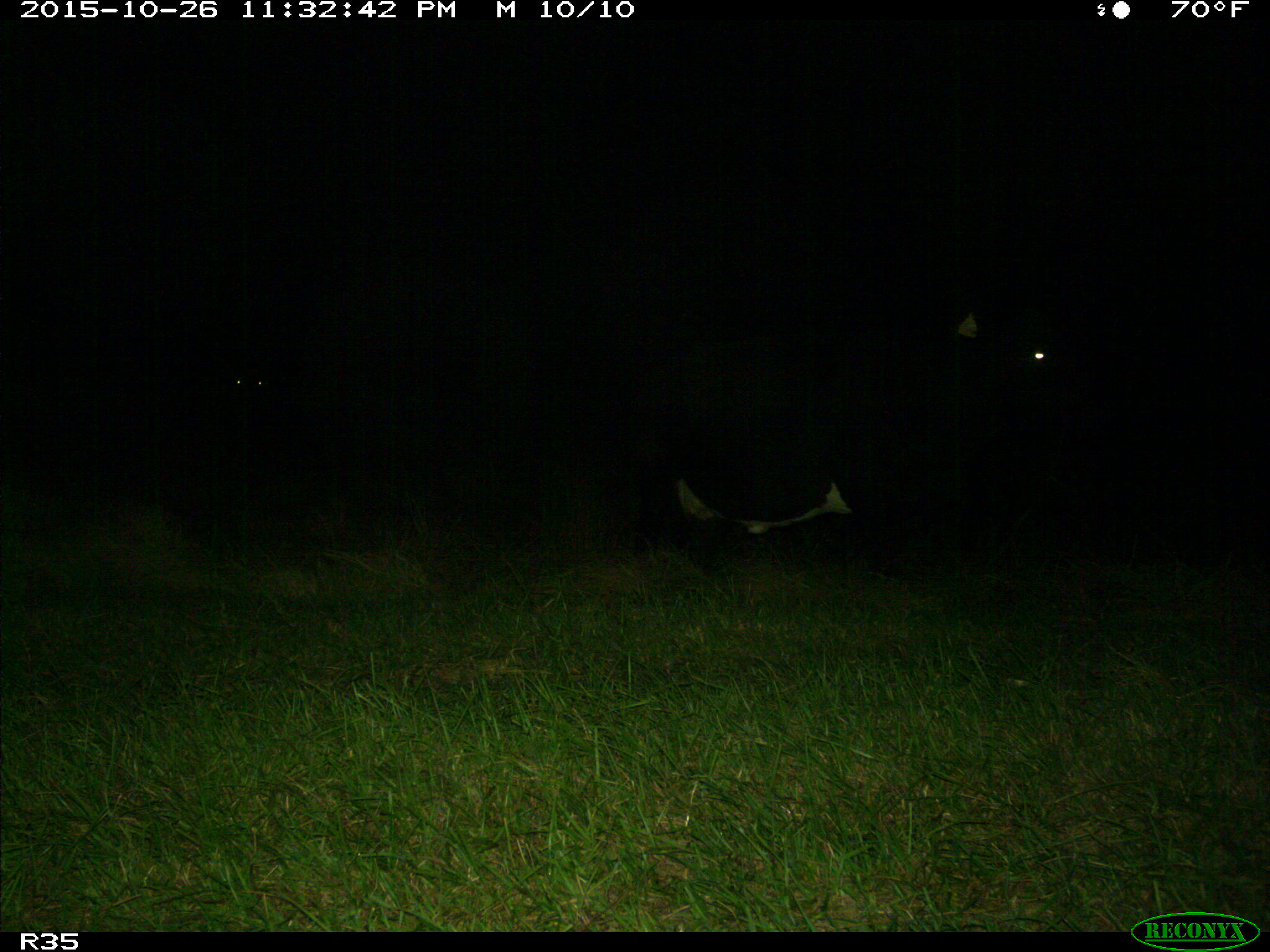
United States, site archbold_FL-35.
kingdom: Animalia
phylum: Chordata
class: Mammalia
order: Artiodactyla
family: Bovidae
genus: Bos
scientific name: Bos taurus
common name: domestic cow